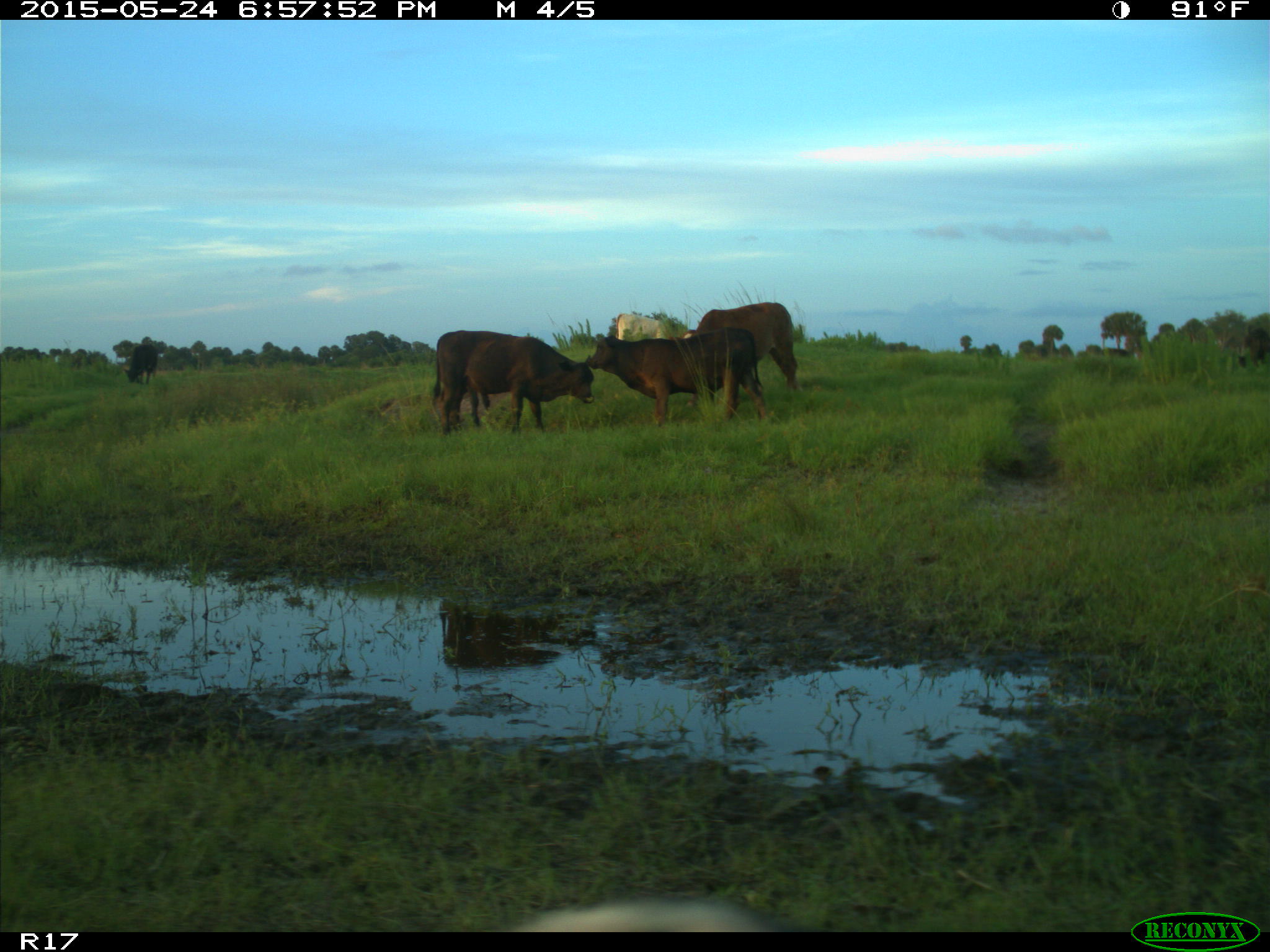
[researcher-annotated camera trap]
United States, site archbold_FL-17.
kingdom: Animalia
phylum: Chordata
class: Mammalia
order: Artiodactyla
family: Bovidae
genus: Bos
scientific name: Bos taurus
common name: domestic cow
Bos taurus (domestic cow).